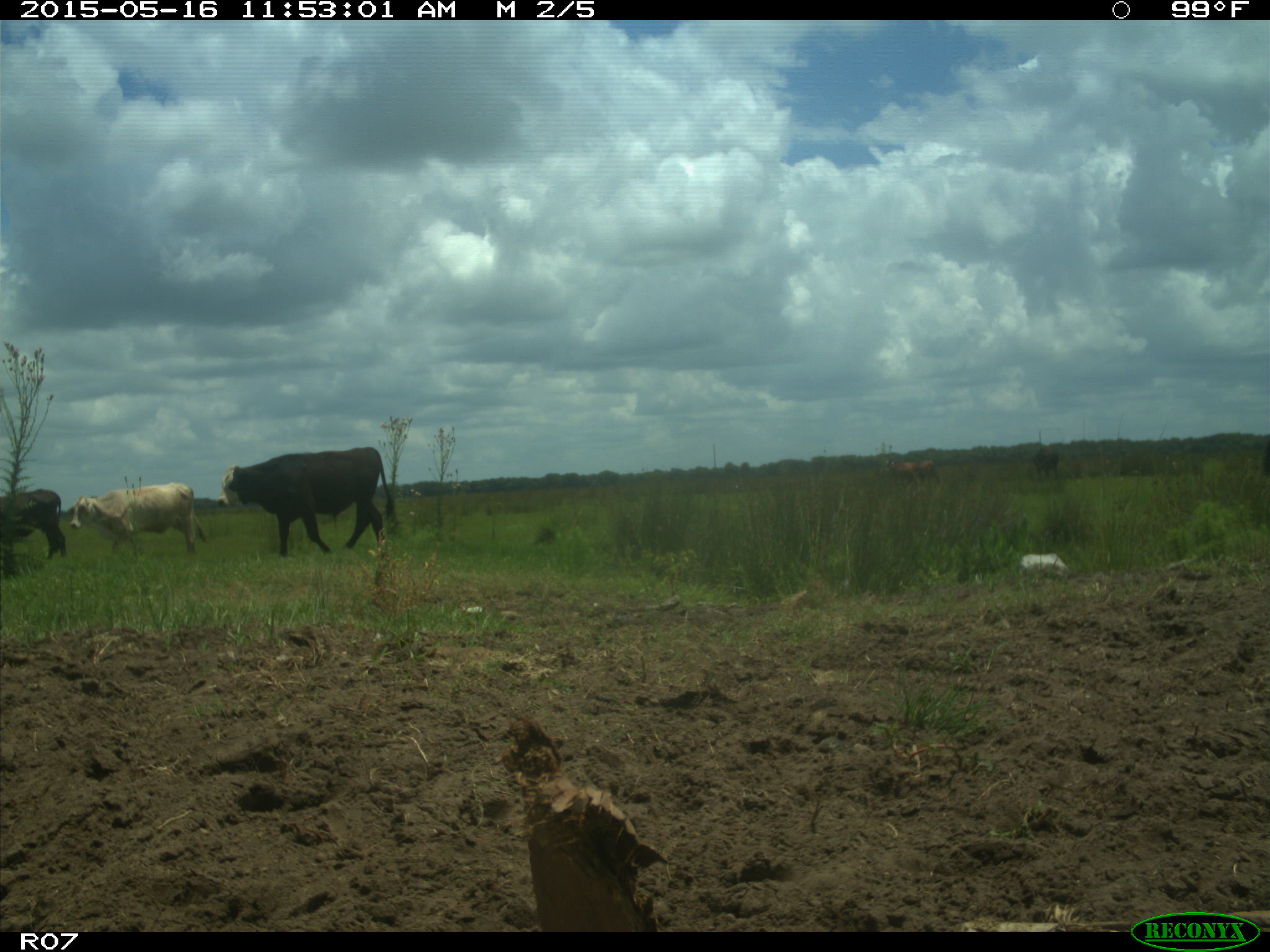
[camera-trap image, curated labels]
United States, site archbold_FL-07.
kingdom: Animalia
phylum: Chordata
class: Mammalia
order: Artiodactyla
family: Bovidae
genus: Bos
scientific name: Bos taurus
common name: domestic cow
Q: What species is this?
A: Bos taurus (domestic cow).